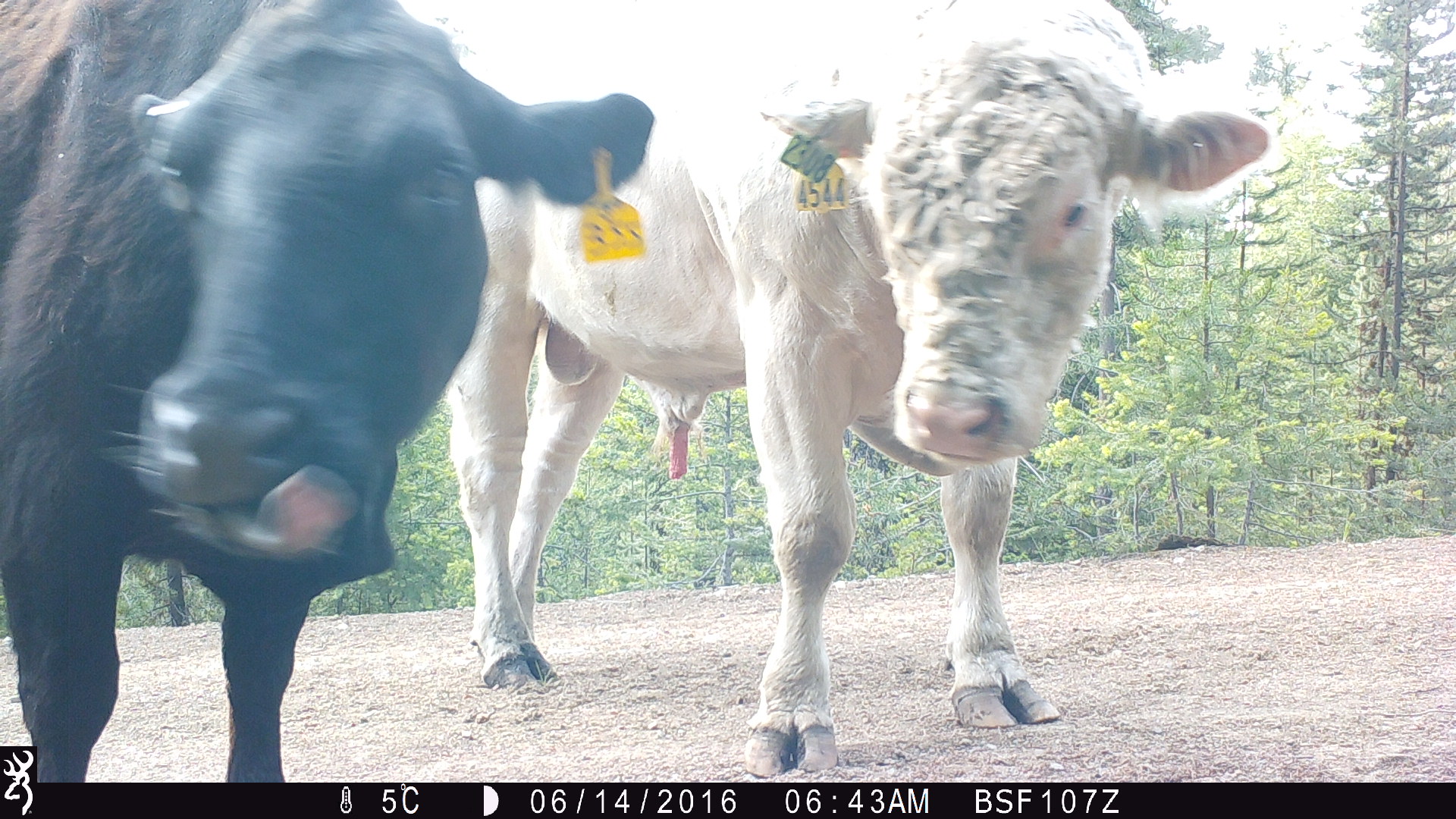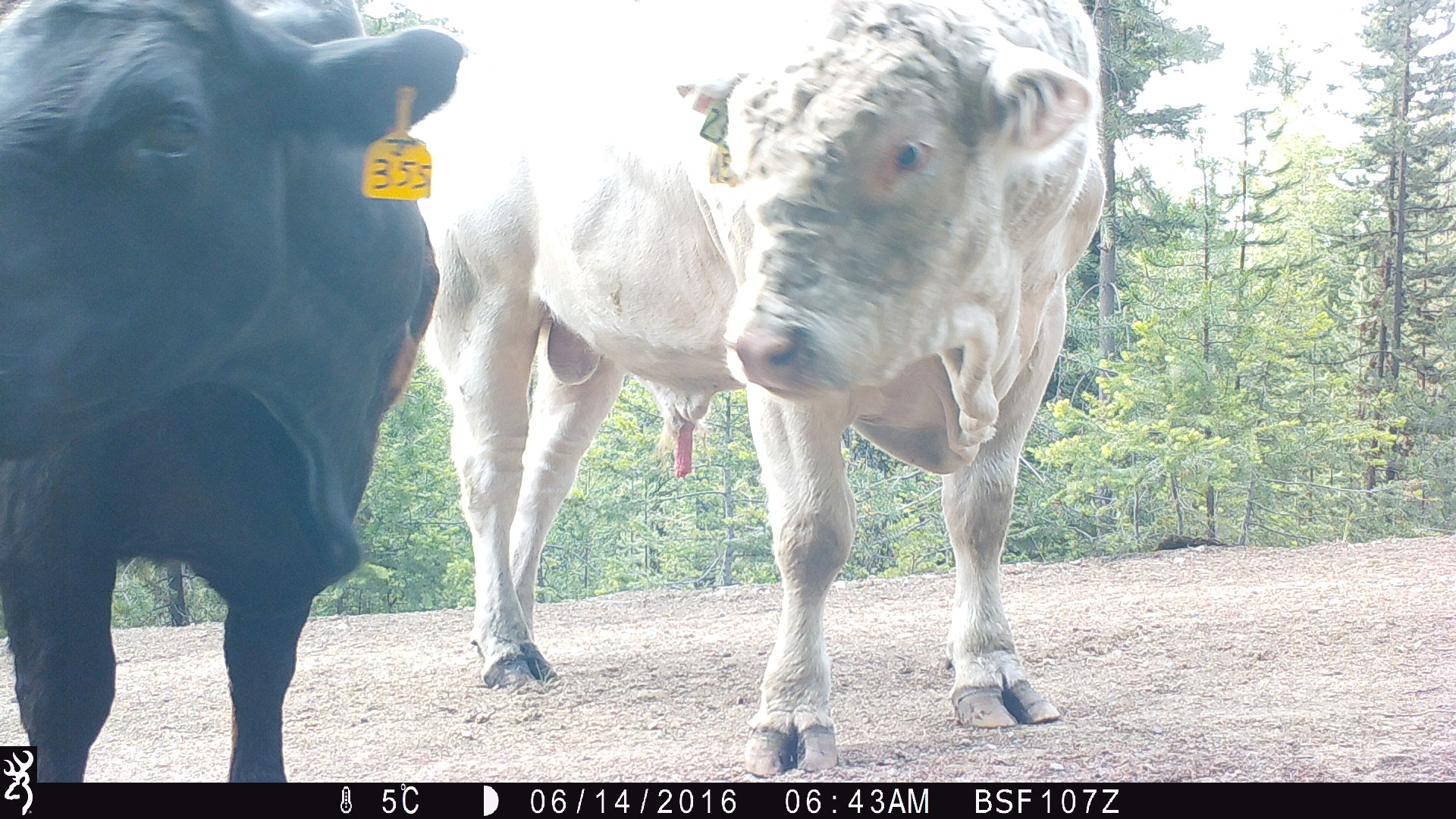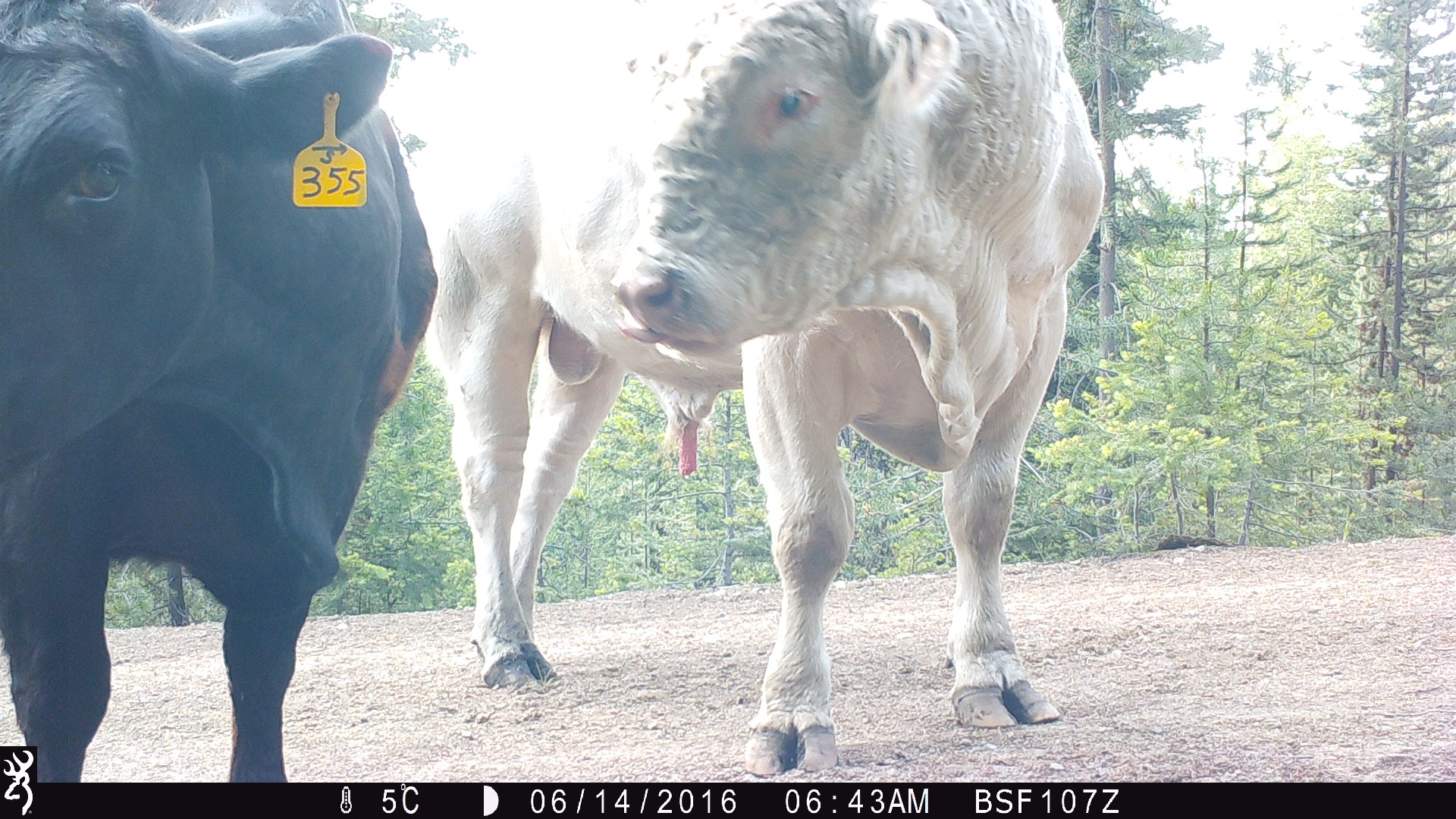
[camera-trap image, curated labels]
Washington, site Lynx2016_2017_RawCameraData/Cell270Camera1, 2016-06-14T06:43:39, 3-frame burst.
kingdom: Animalia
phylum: Chordata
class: Mammalia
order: Artiodactyla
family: Bovidae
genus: Bos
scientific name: Bos taurus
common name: domestic cattle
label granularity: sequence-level